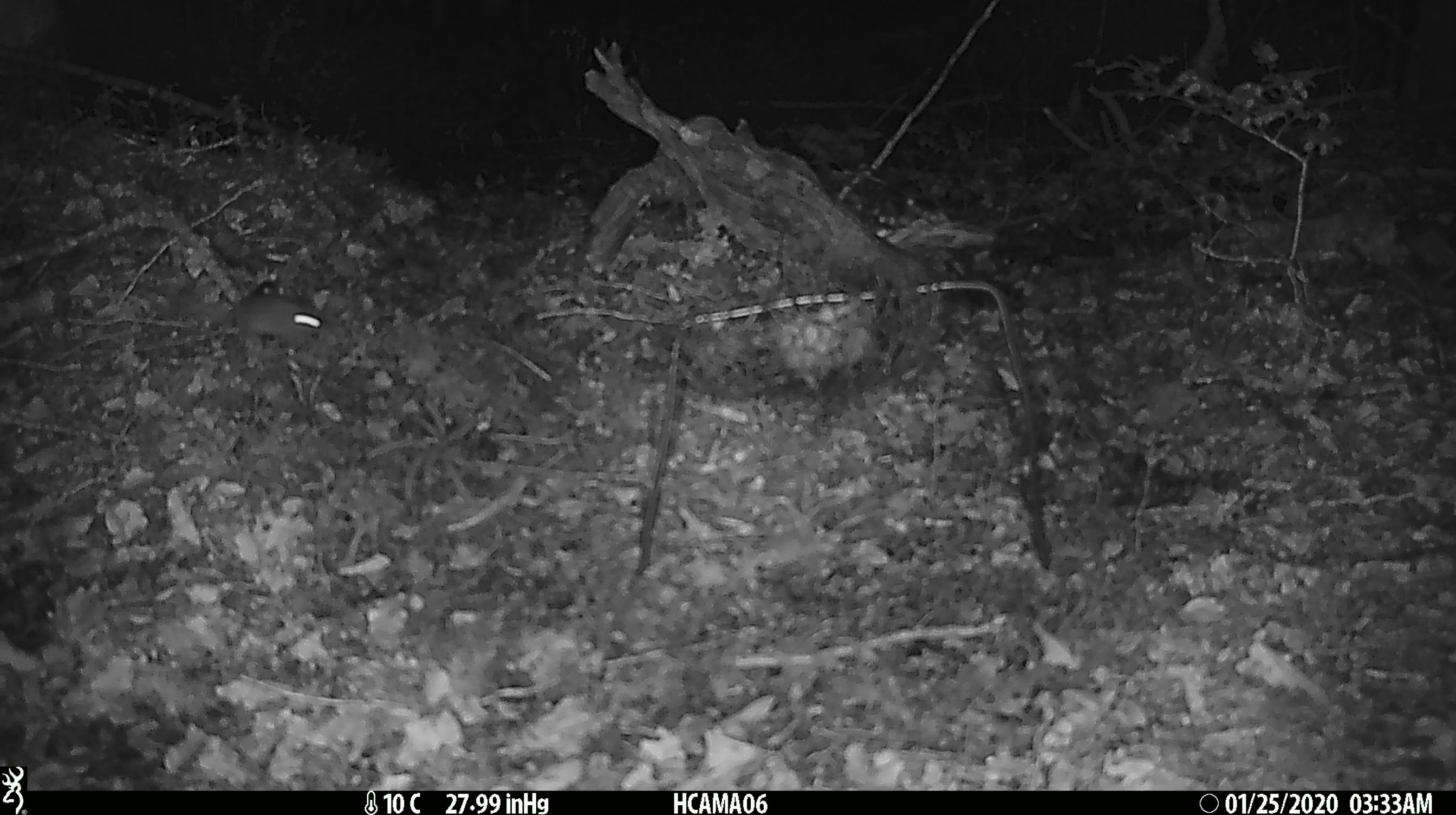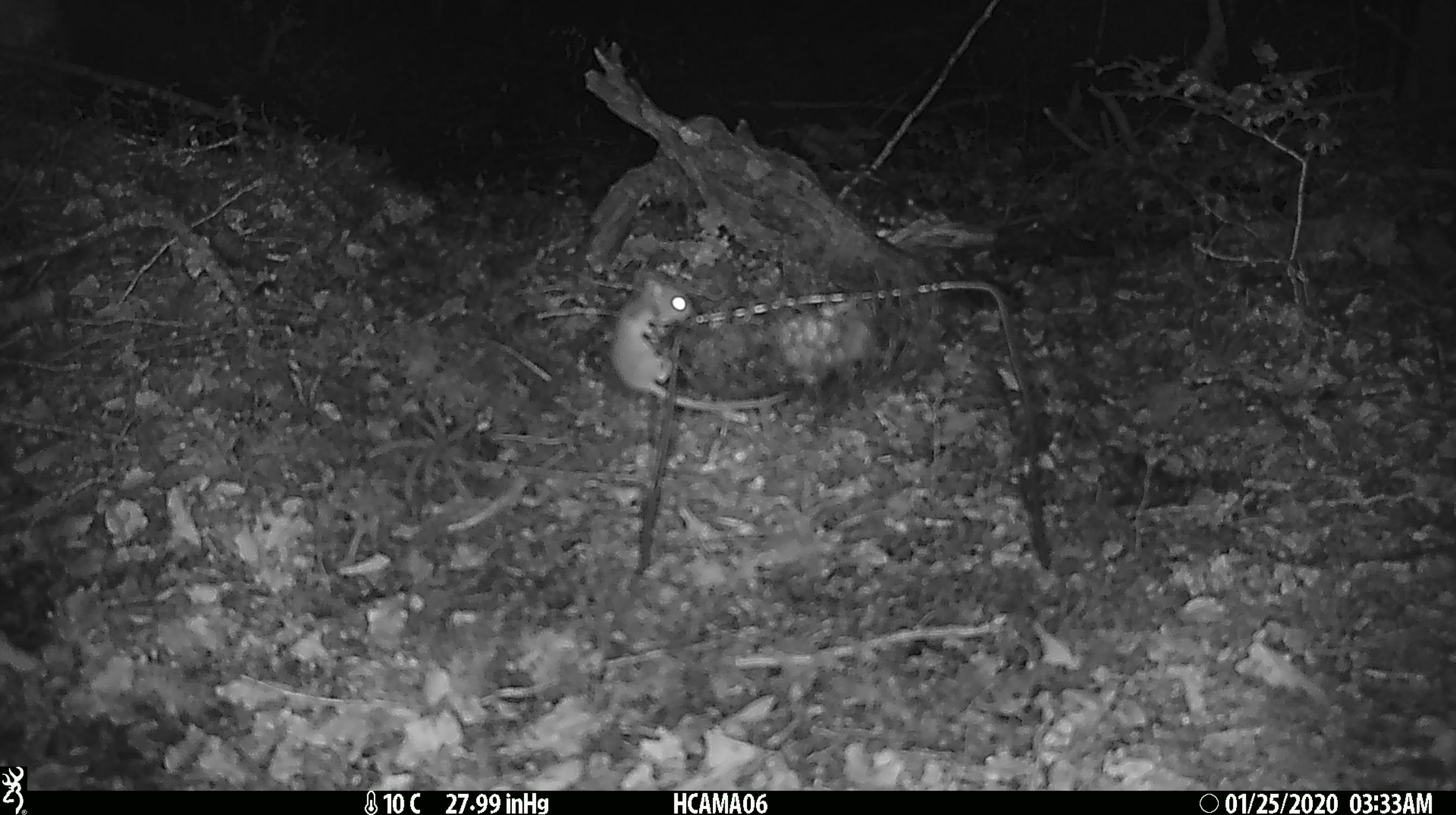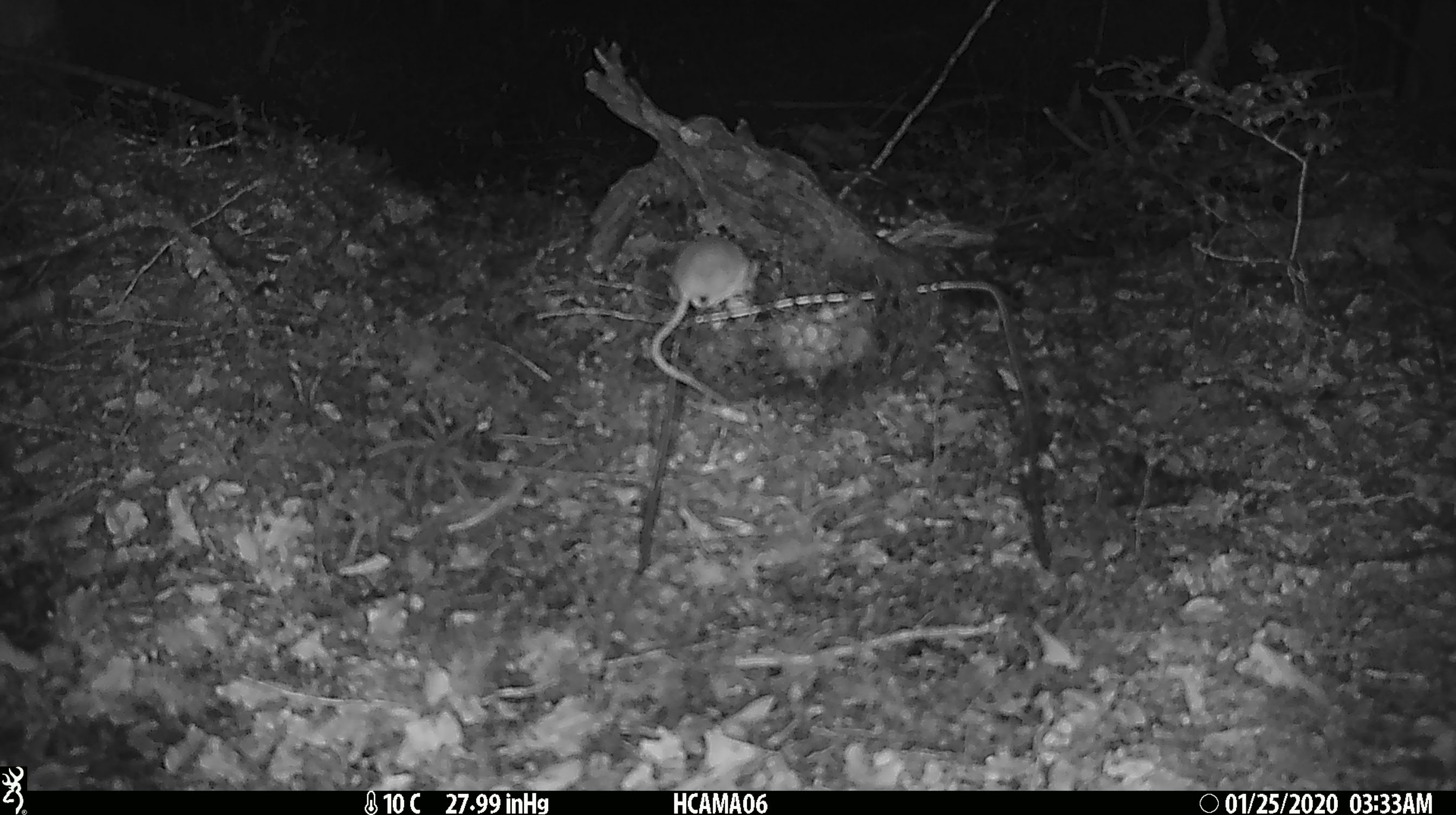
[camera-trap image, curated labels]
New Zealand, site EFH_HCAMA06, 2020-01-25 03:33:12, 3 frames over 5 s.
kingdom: Animalia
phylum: Chordata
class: Mammalia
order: Rodentia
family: Muridae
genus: Mus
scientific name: Mus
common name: mouse